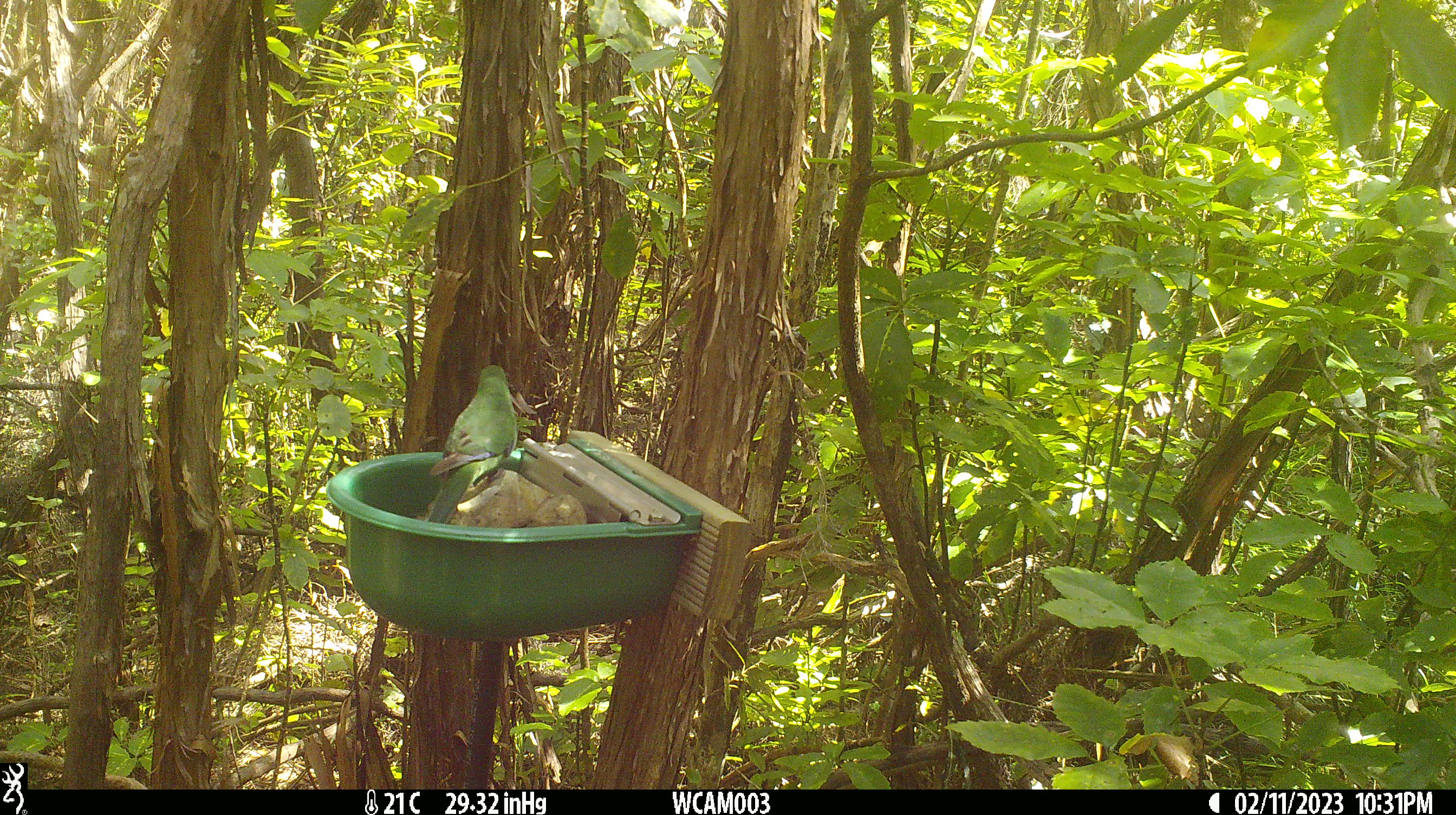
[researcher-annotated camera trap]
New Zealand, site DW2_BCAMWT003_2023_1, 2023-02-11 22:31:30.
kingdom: Animalia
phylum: Chordata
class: Aves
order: Psittaciformes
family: Psittaculidae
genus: Cyanoramphus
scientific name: Cyanoramphus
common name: parakeet